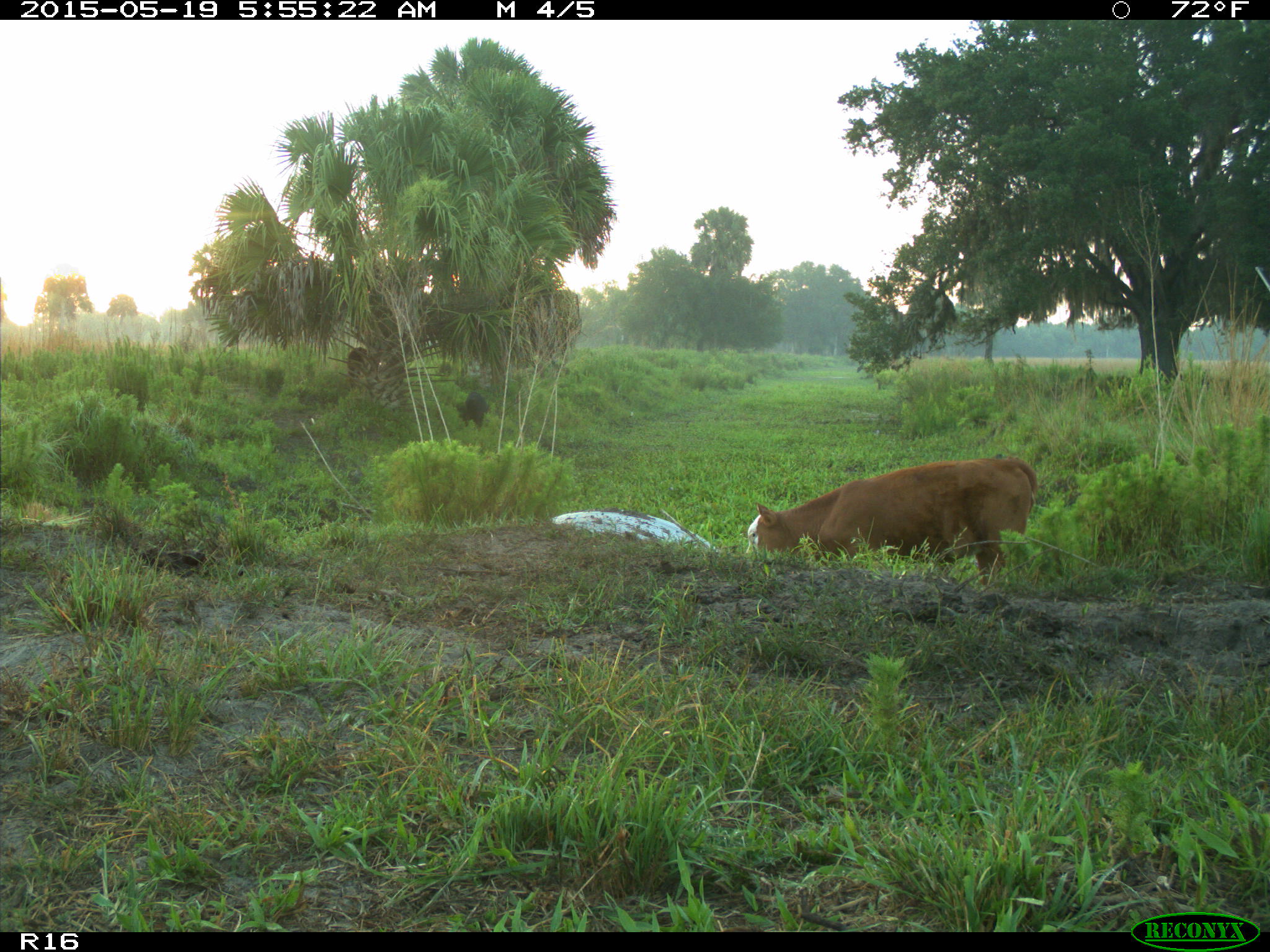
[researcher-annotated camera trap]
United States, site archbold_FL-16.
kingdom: Animalia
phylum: Chordata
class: Mammalia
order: Artiodactyla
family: Suidae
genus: Sus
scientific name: Sus scrofa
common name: wild boar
Sus scrofa (wild boar).